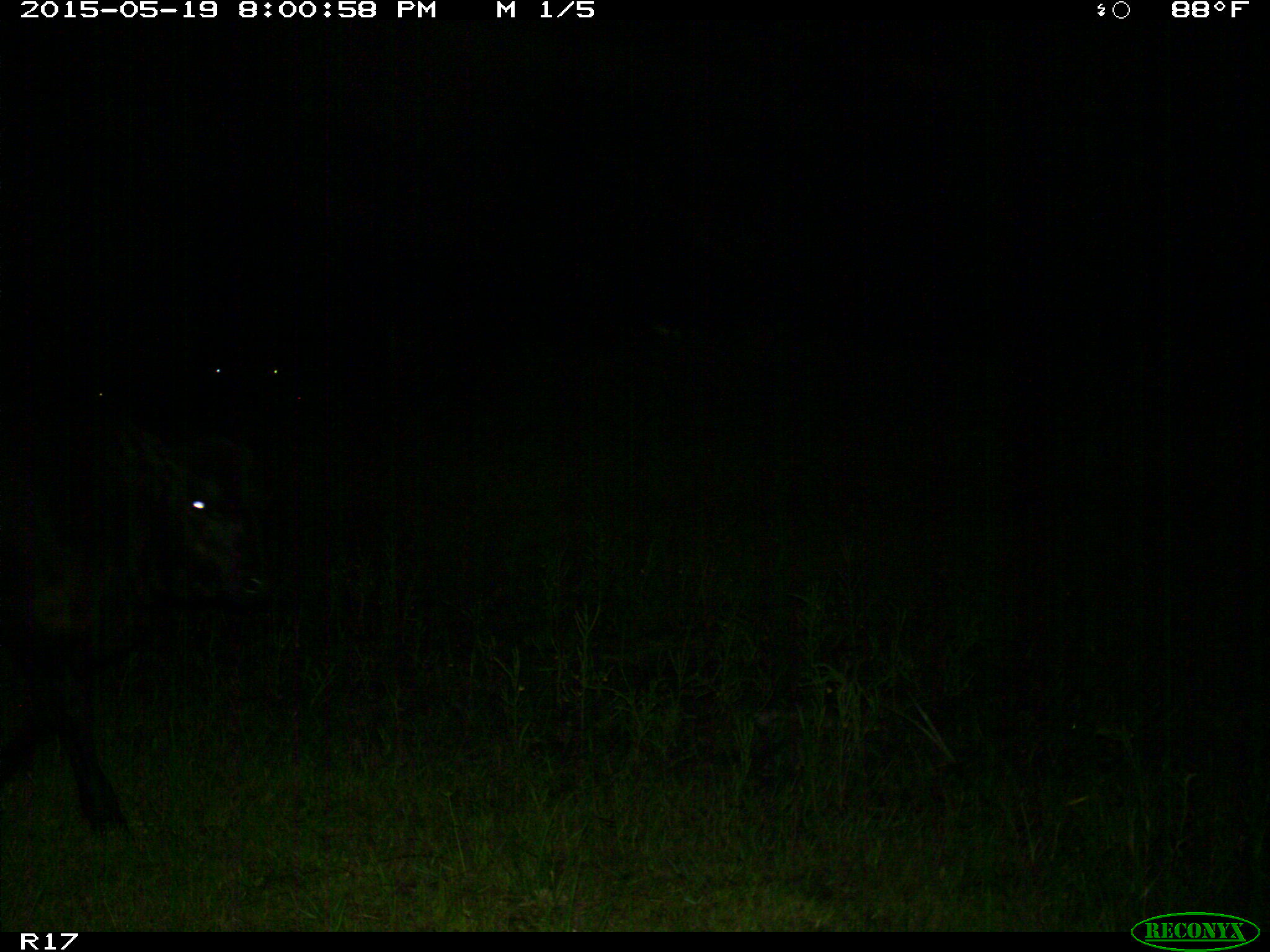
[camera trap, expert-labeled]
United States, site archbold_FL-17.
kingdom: Animalia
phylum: Chordata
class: Mammalia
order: Artiodactyla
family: Bovidae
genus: Bos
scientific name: Bos taurus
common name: domestic cow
Bos taurus (domestic cow).